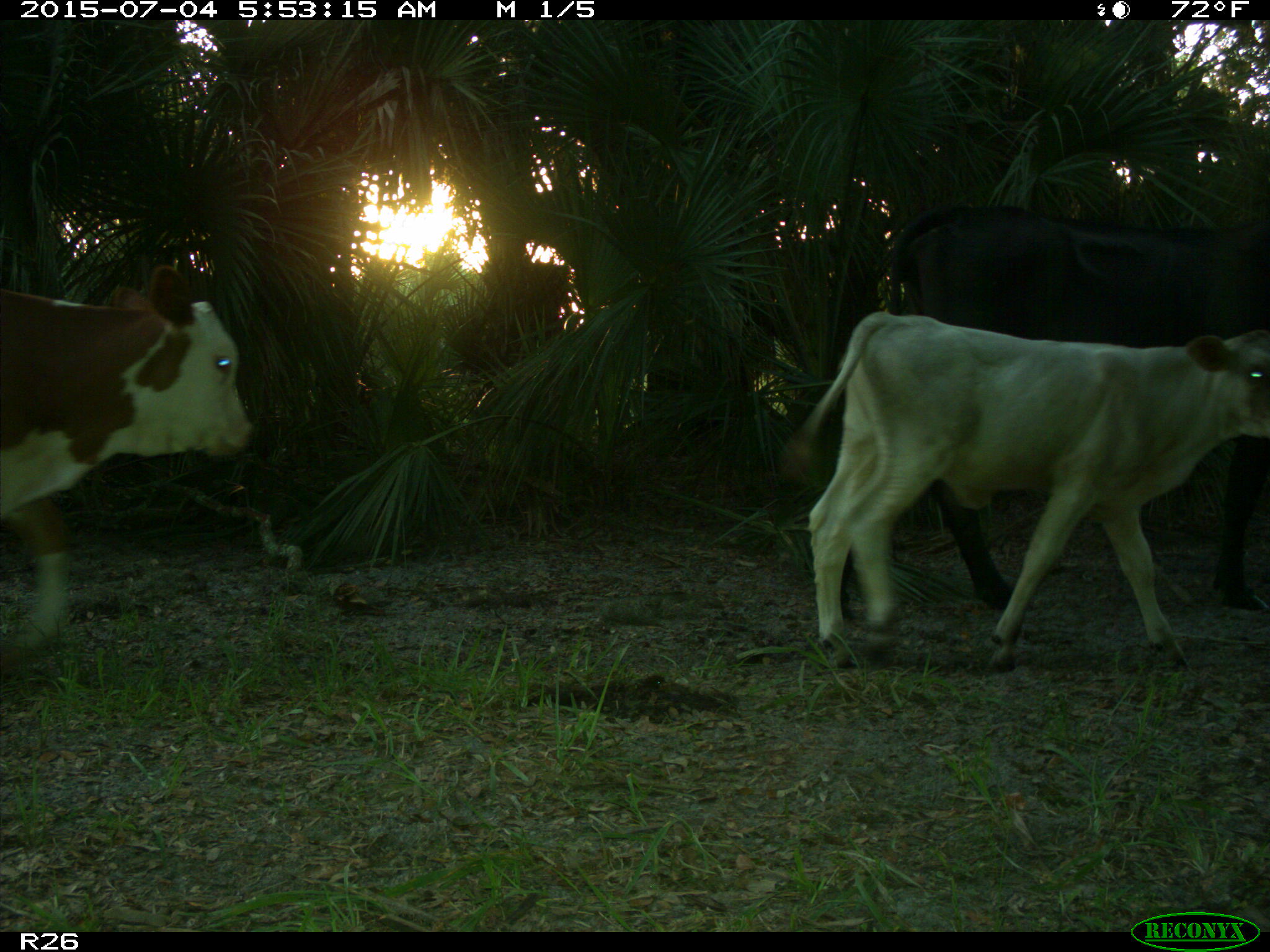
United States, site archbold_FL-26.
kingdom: Animalia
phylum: Chordata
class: Mammalia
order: Artiodactyla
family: Bovidae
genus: Bos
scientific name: Bos taurus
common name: domestic cow